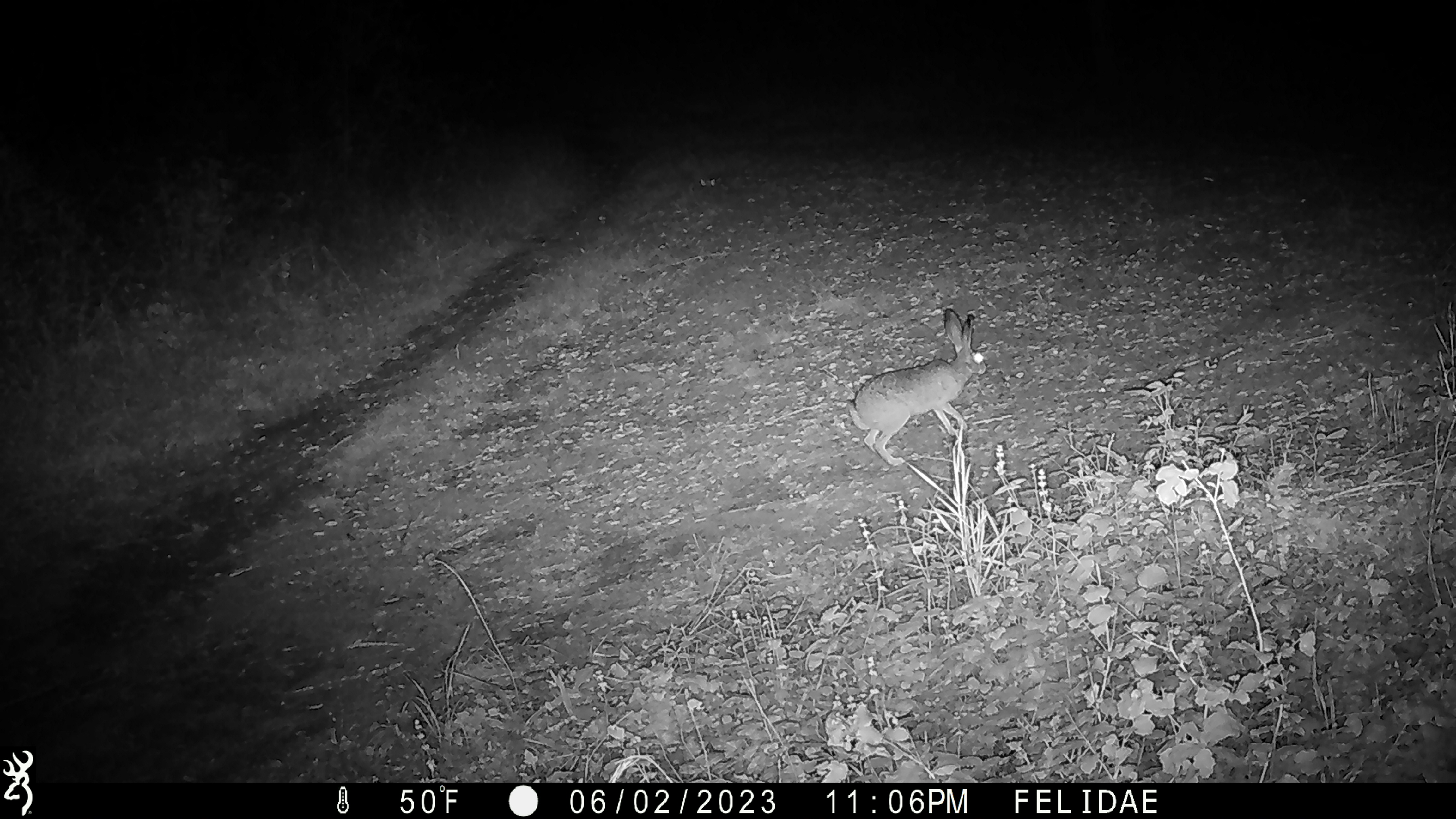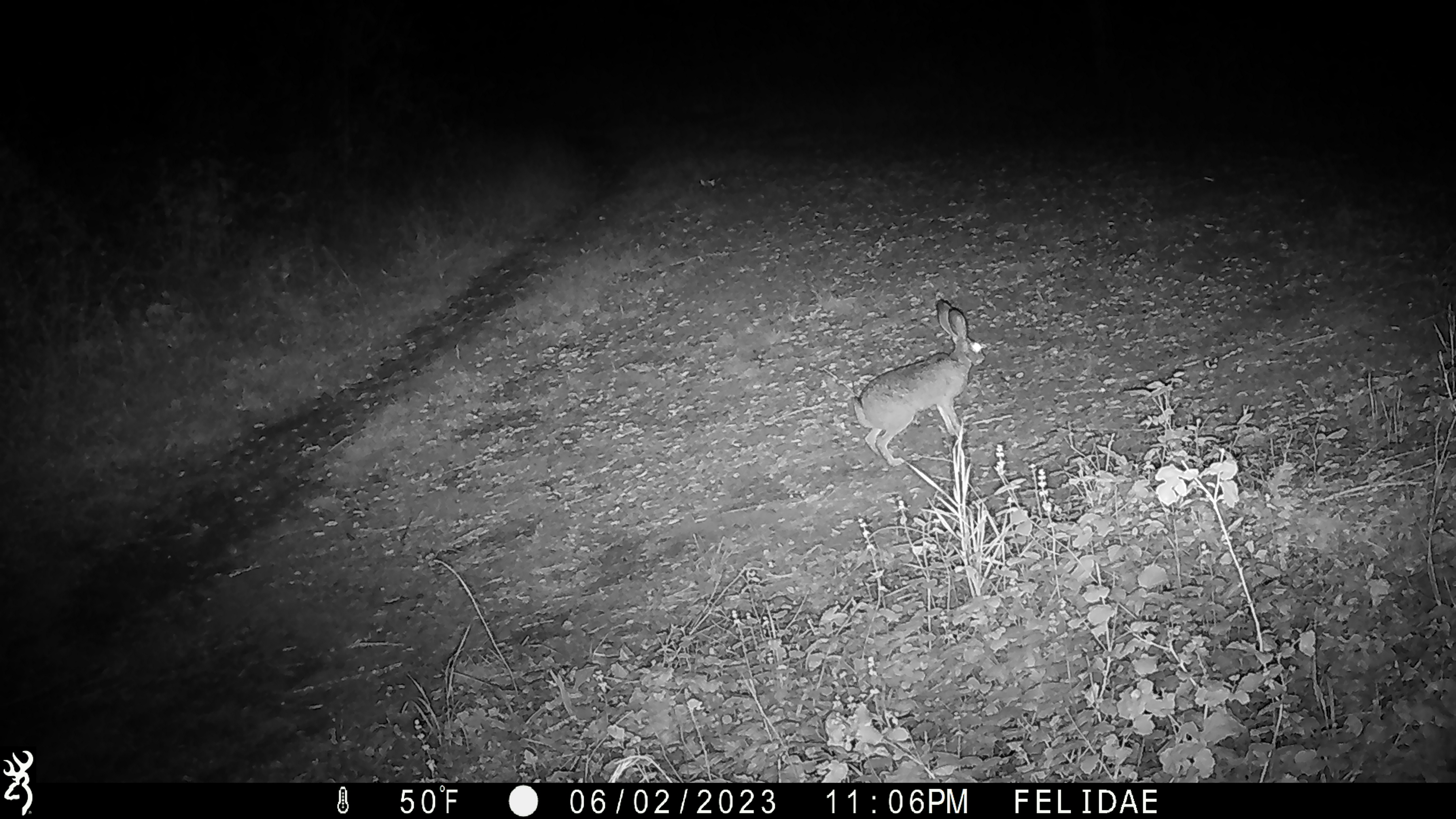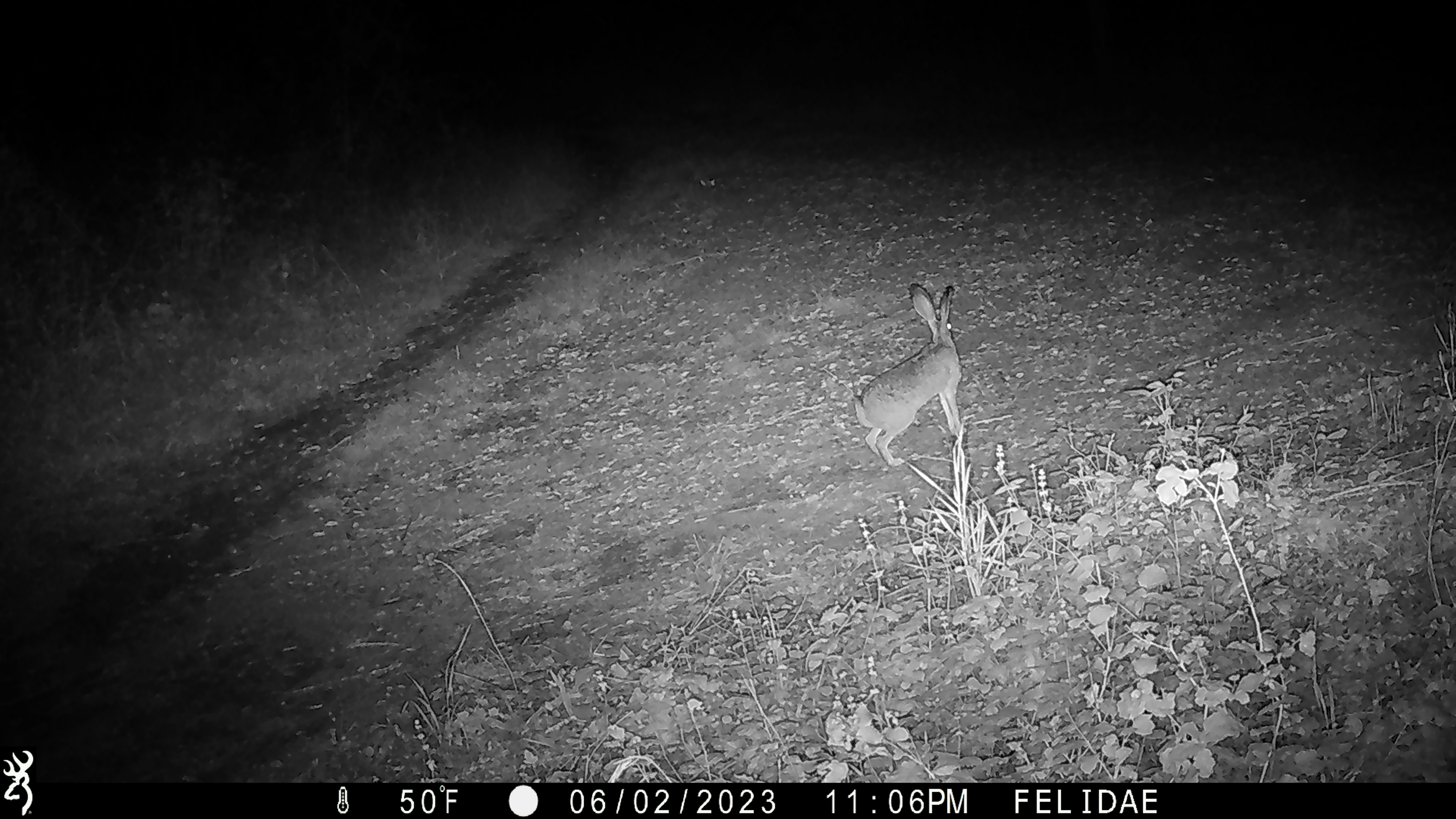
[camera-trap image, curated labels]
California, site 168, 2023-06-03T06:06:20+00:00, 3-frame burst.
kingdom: Animalia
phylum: Chordata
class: Mammalia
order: Lagomorpha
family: Leporidae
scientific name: Leporidae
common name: rabbit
Rabbit (Leporidae).